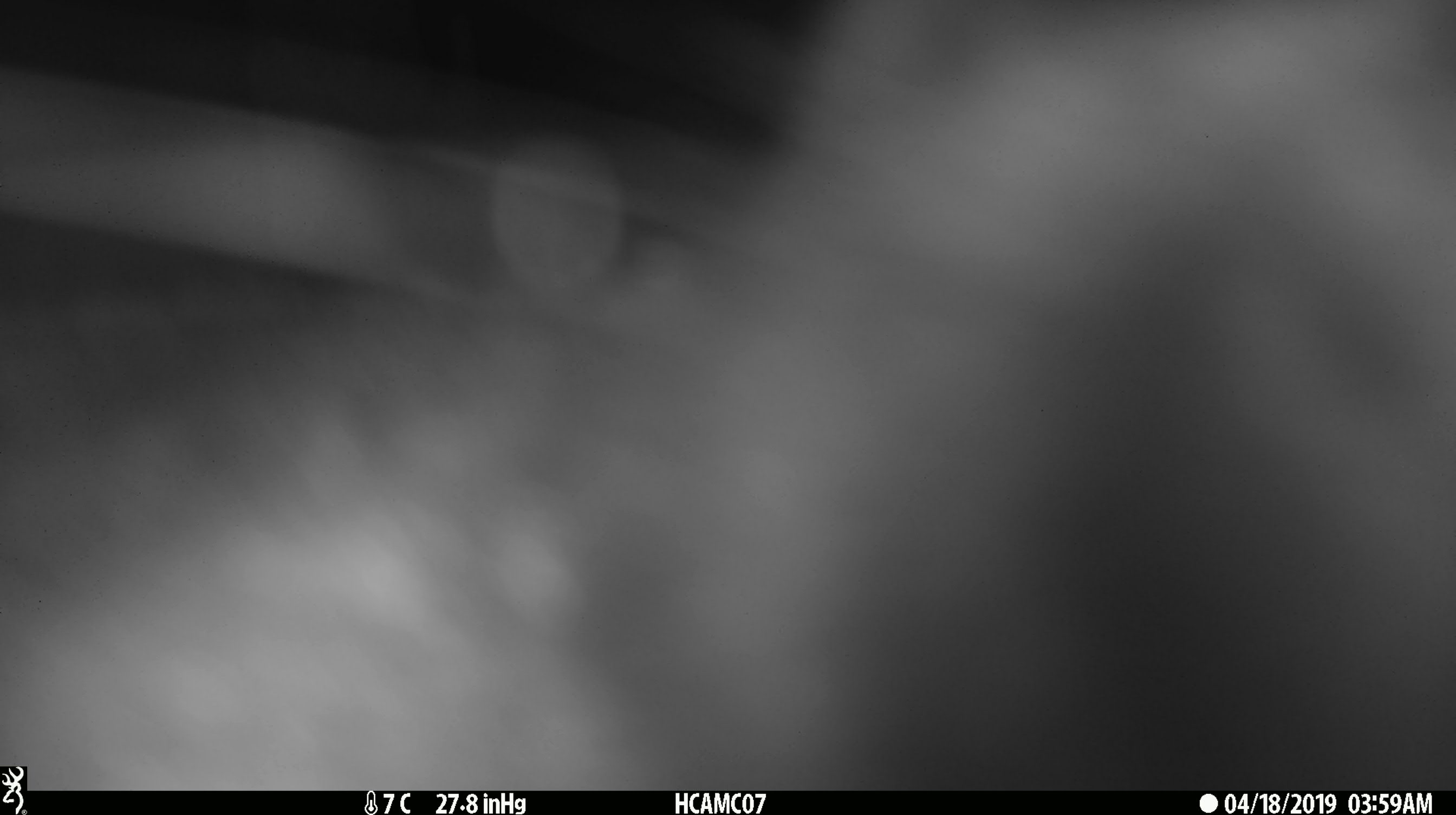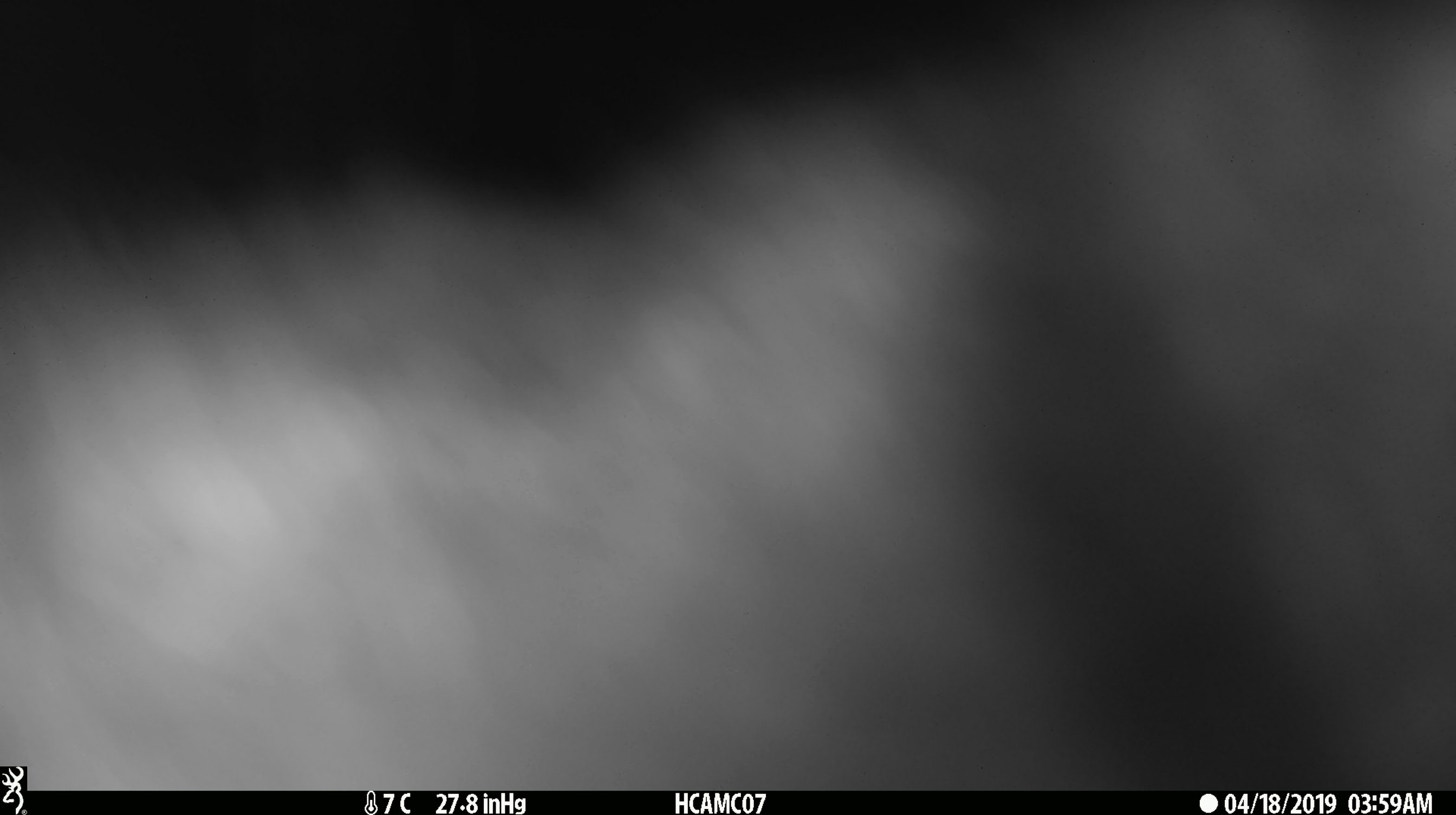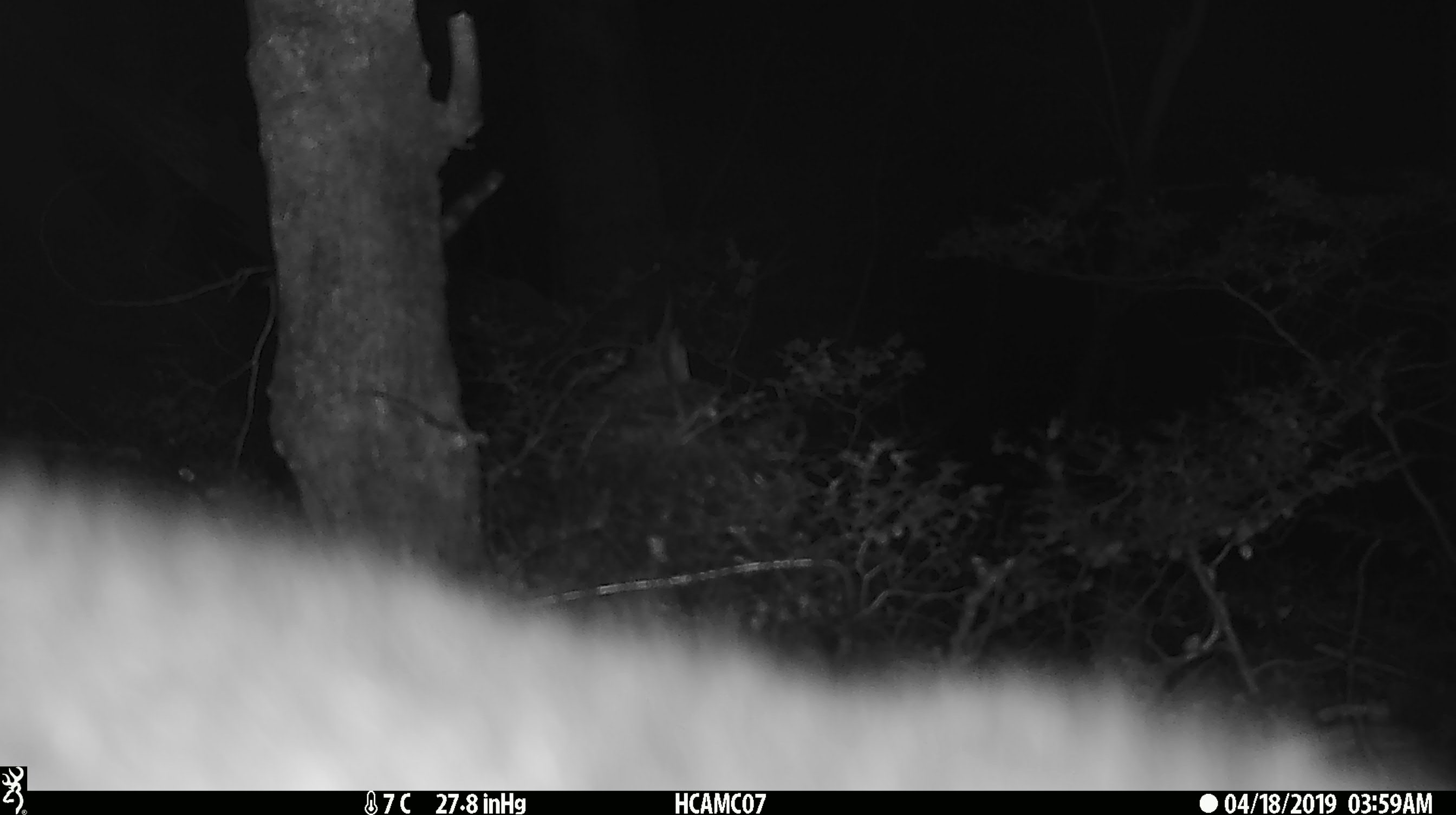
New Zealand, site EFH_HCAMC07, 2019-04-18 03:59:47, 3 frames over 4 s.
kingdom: Animalia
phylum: Chordata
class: Mammalia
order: Diprotodontia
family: Phalangeridae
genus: Trichosurus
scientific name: Trichosurus vulpecula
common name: common brushtail possum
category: possum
Possum (common brushtail possum) (Trichosurus vulpecula).